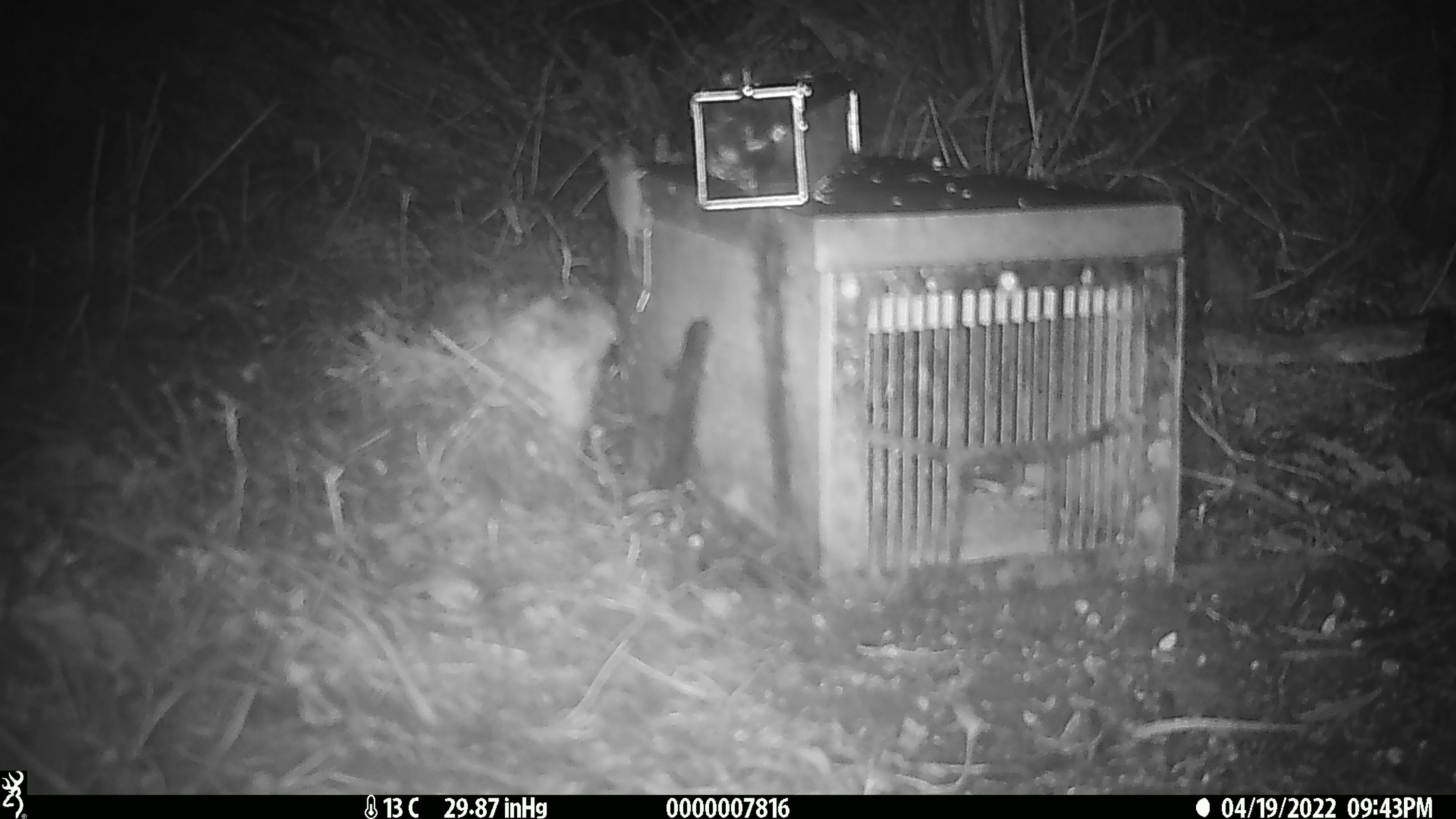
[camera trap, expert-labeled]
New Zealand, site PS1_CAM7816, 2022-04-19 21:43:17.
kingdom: Animalia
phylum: Chordata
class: Mammalia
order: Rodentia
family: Muridae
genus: Mus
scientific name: Mus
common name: mouse